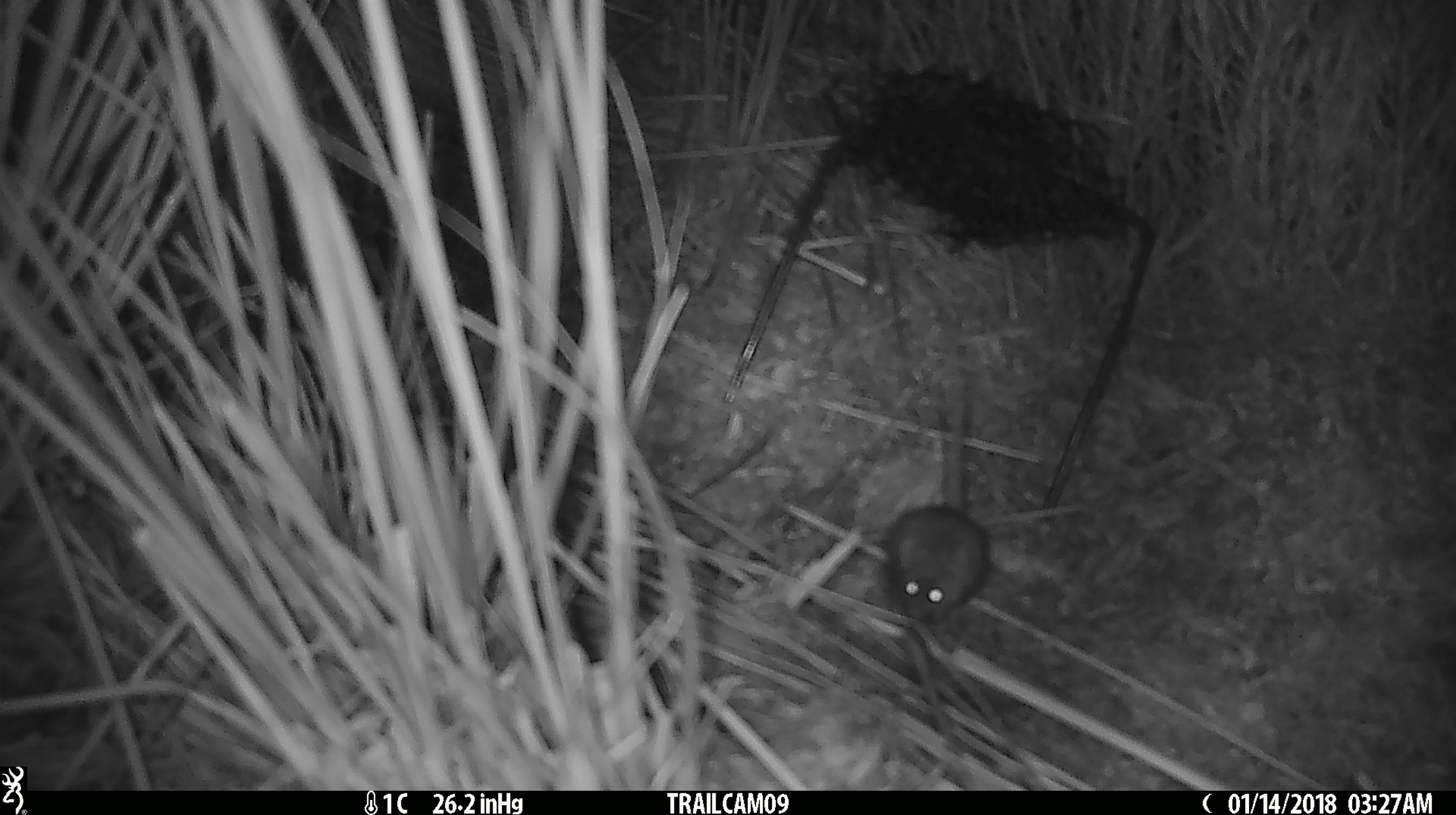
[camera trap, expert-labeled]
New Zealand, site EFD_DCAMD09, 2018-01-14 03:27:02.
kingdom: Animalia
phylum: Chordata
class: Mammalia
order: Rodentia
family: Muridae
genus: Mus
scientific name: Mus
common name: mouse